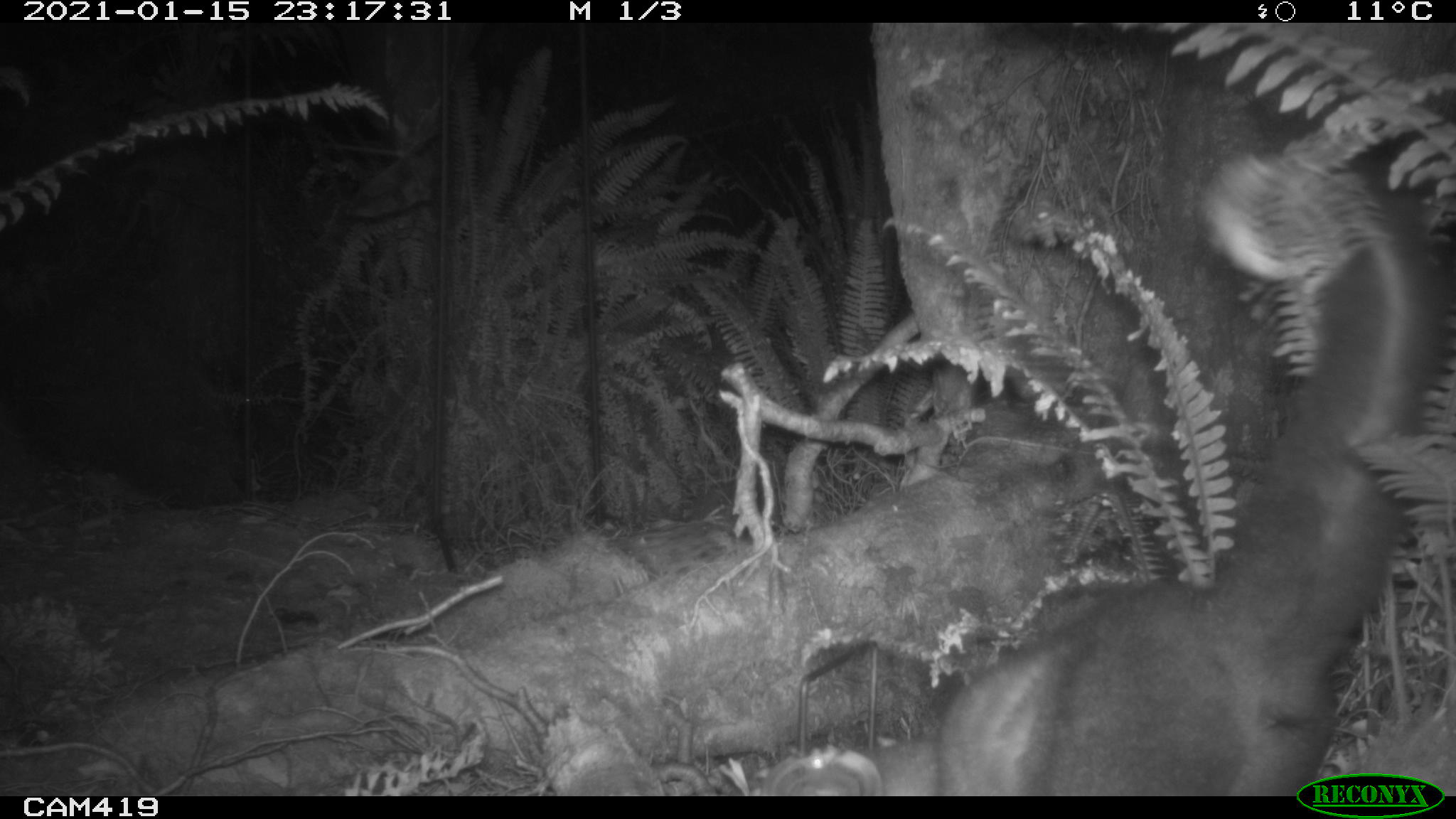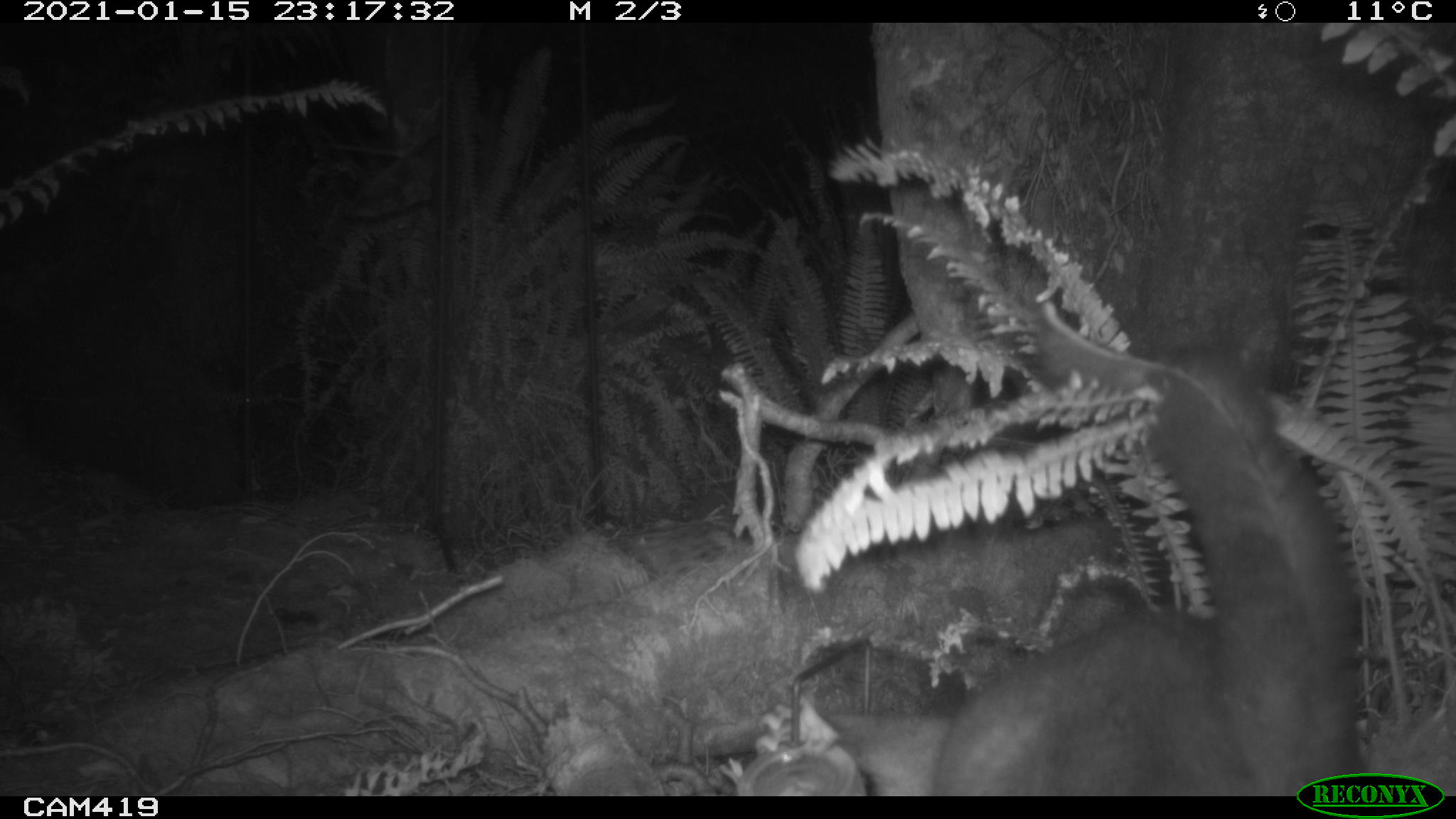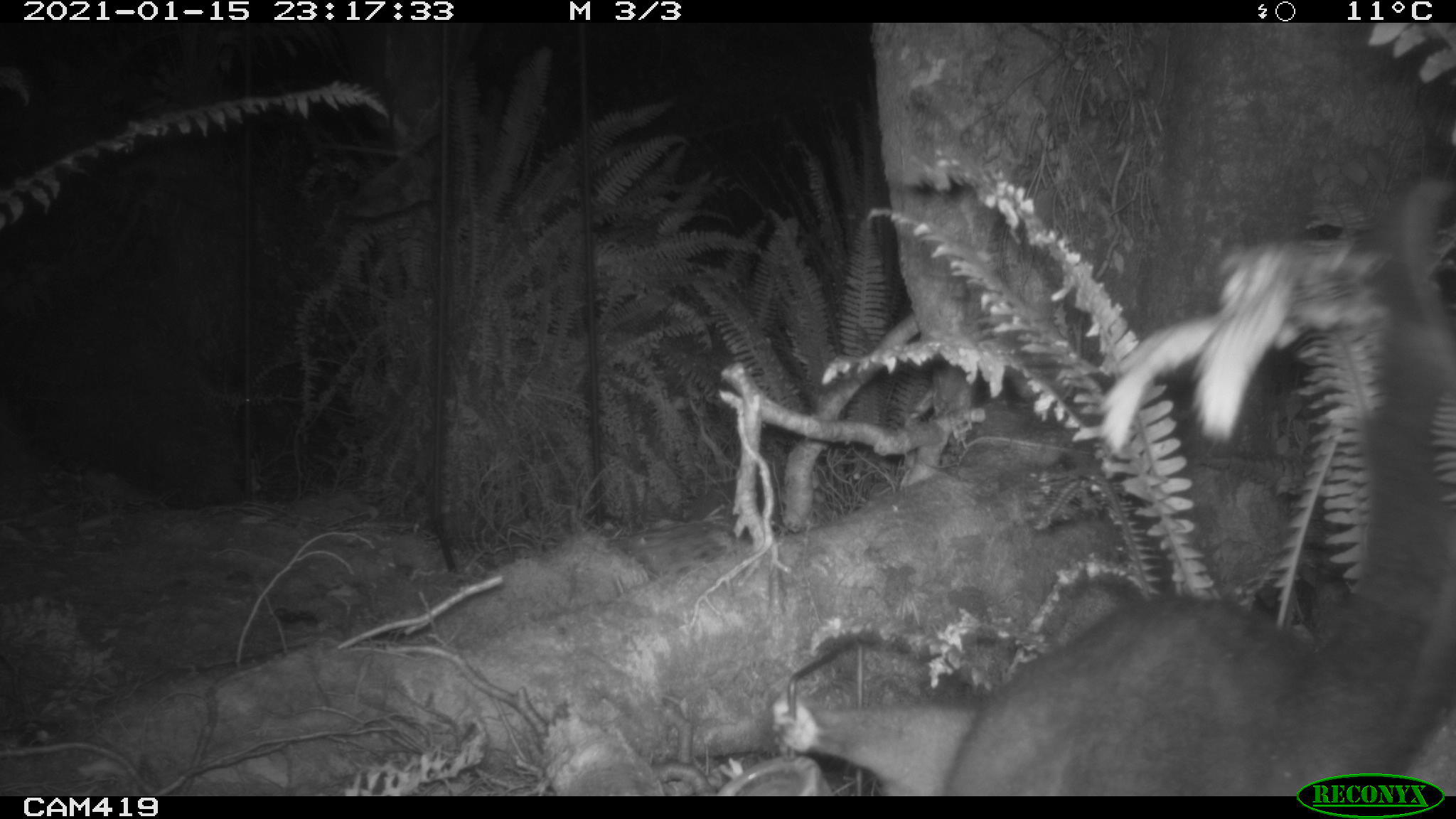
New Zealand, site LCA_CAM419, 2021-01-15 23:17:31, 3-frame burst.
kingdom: Animalia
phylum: Chordata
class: Mammalia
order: Diprotodontia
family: Phalangeridae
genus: Trichosurus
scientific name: Trichosurus vulpecula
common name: common brushtail possum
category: possum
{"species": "possum (common brushtail possum) (Trichosurus vulpecula)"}